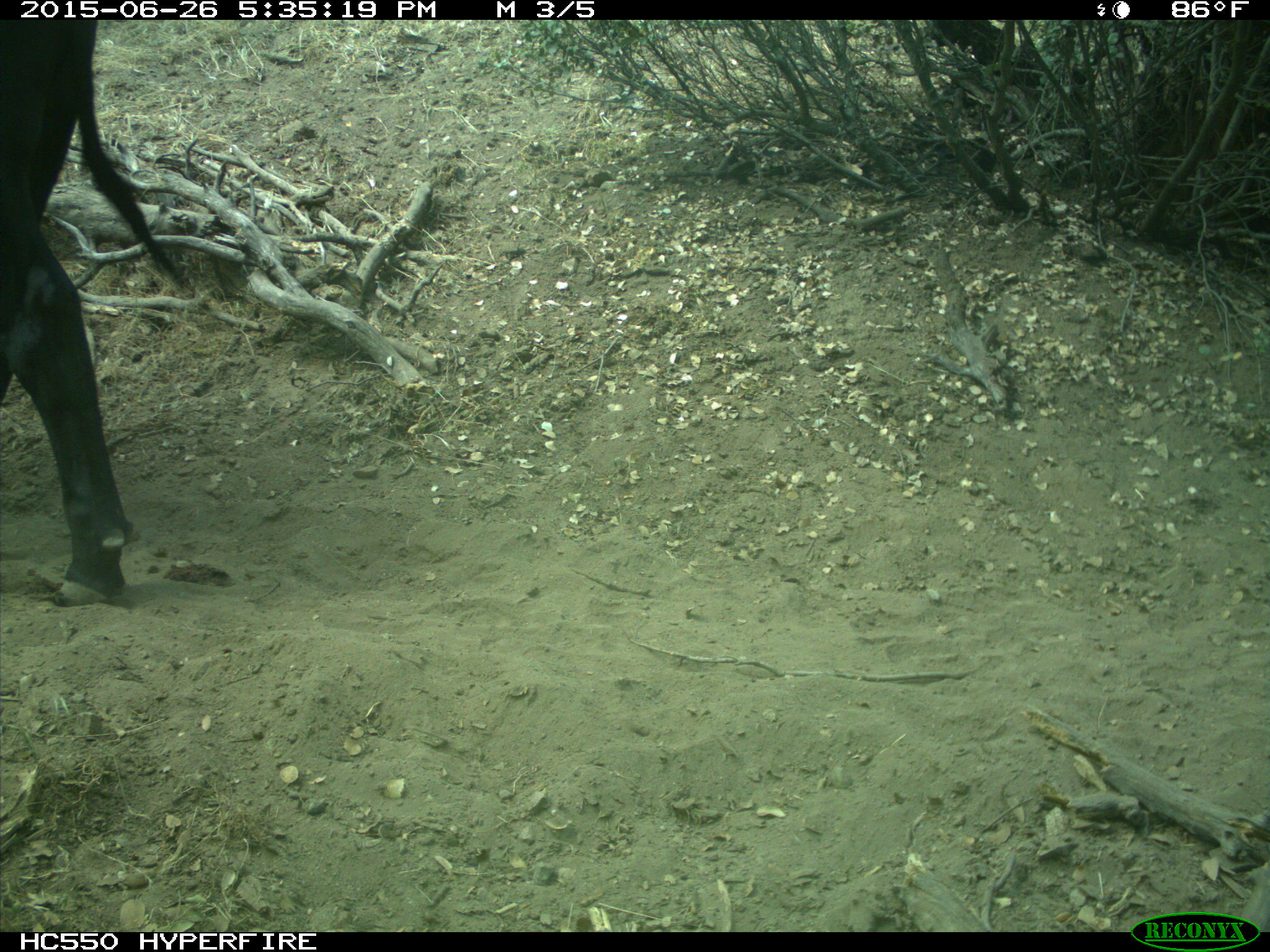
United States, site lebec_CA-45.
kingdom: Animalia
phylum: Chordata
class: Mammalia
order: Artiodactyla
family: Bovidae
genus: Bos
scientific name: Bos taurus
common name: domestic cow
Bos taurus (domestic cow).